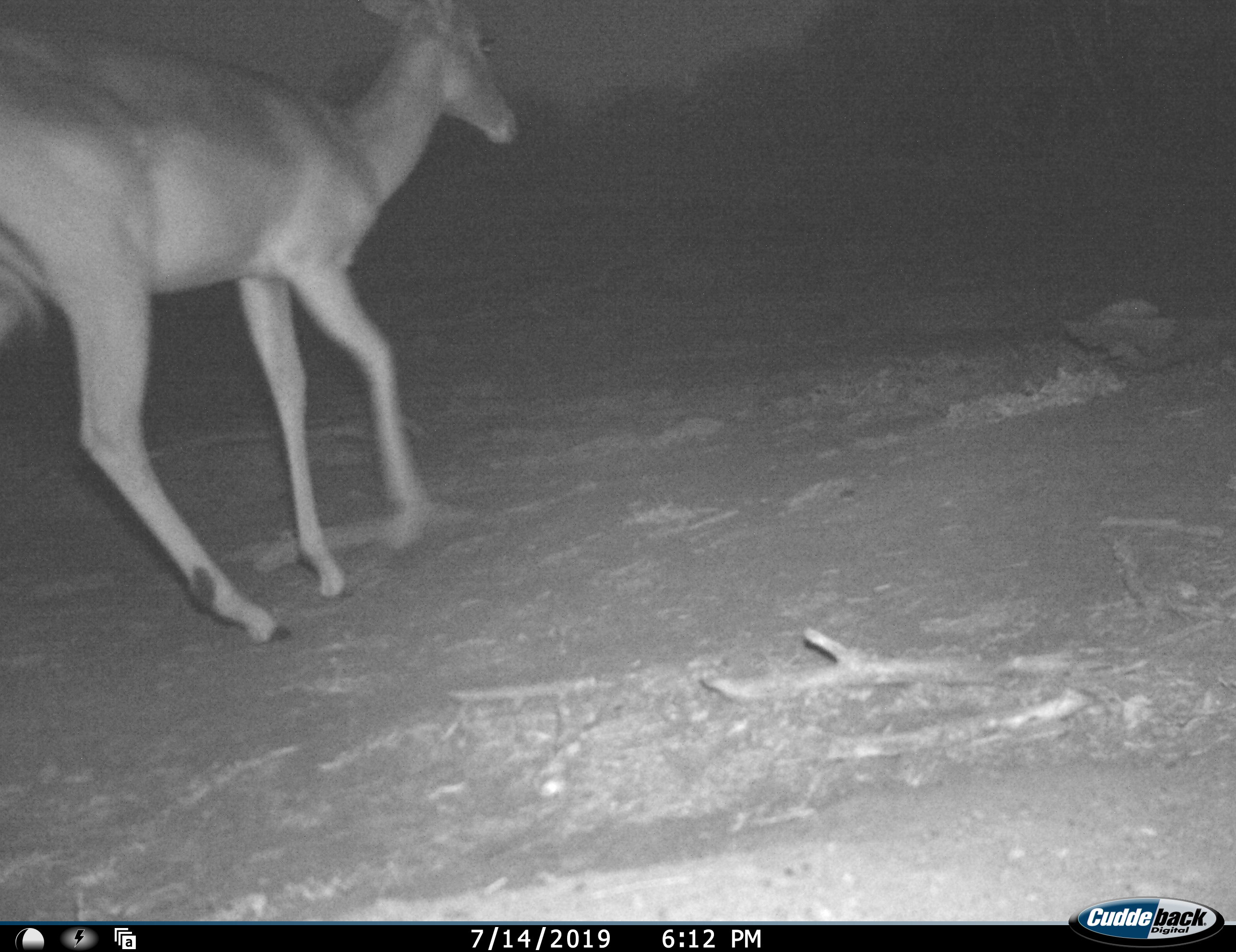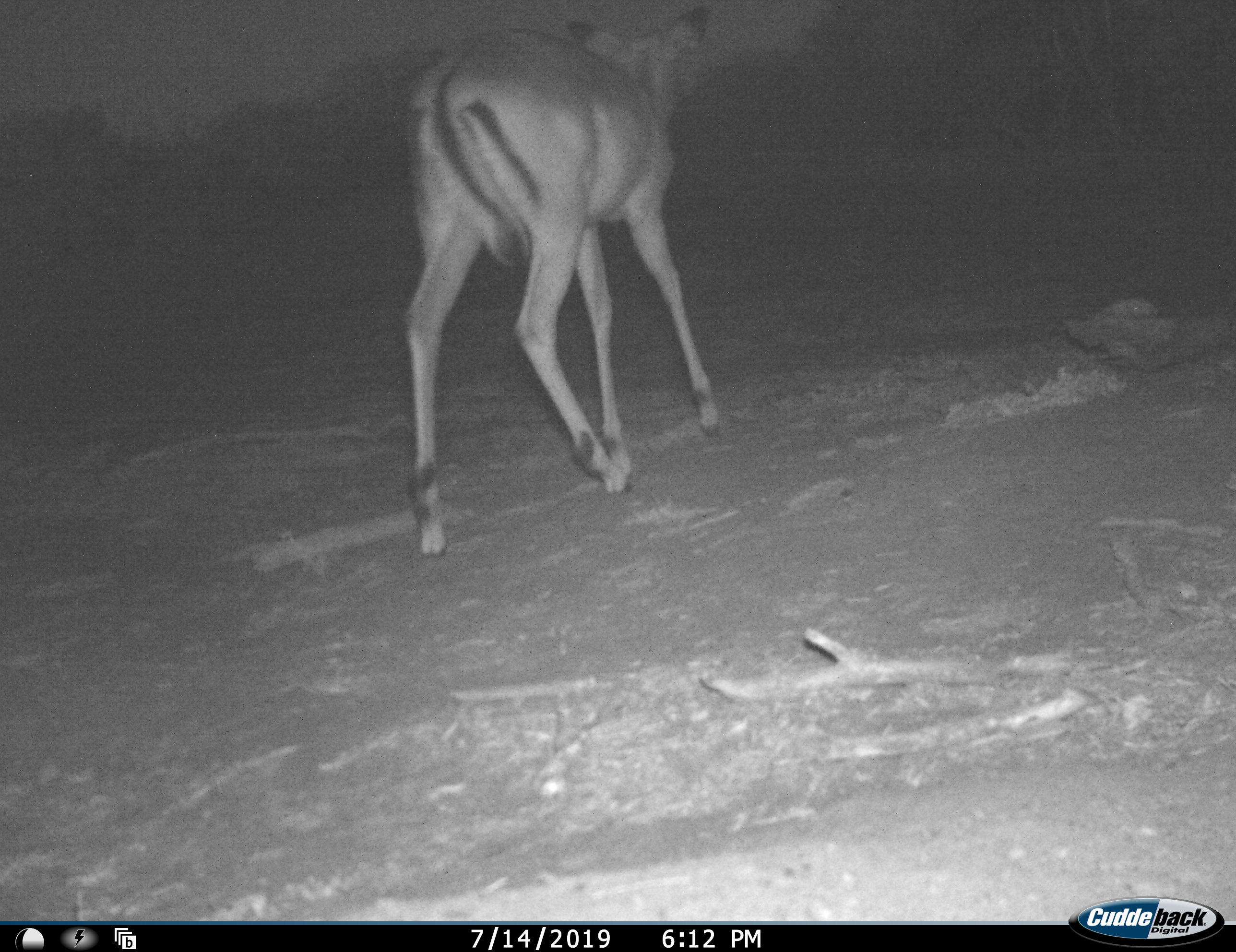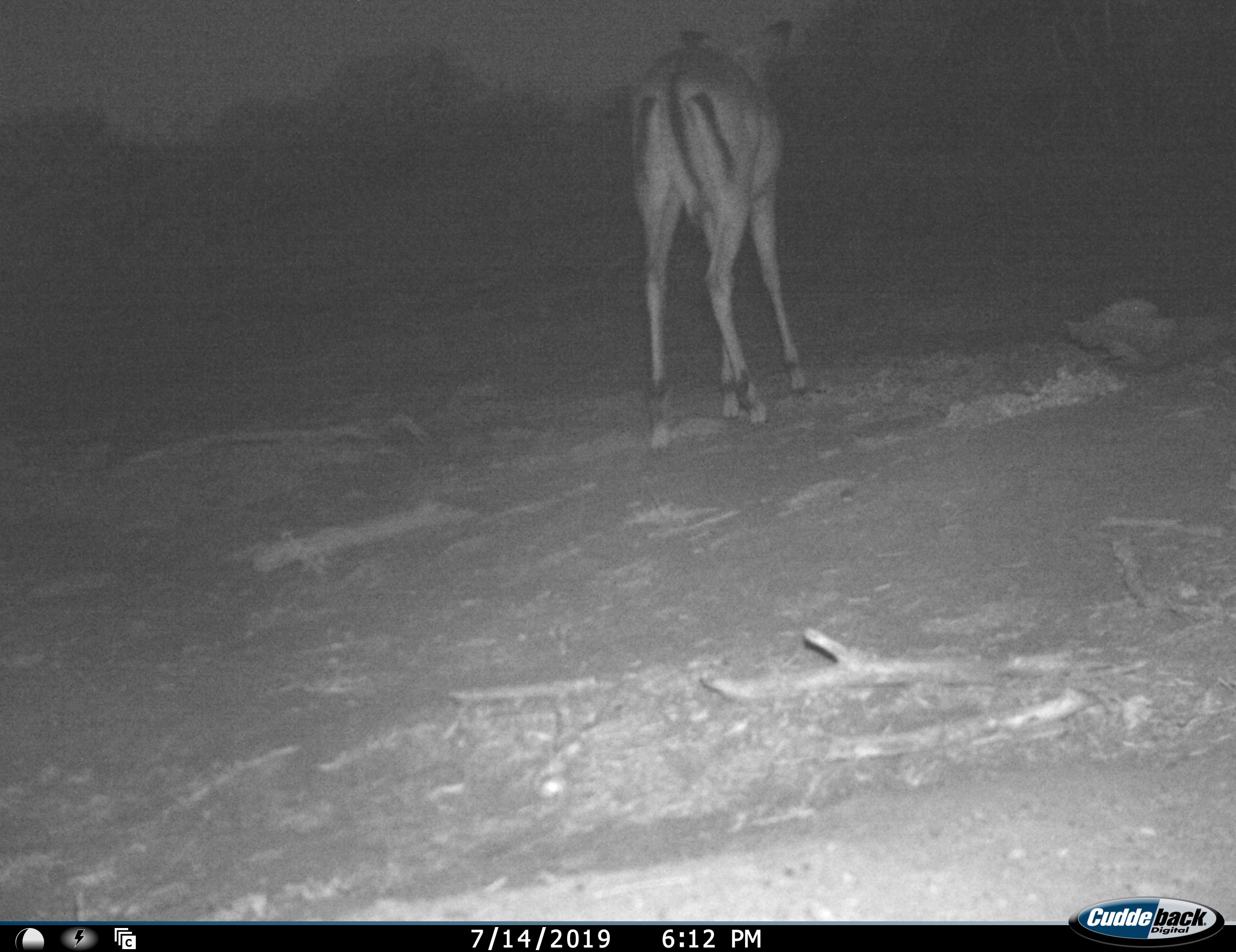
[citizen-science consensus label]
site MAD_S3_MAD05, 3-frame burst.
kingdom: Animalia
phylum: Chordata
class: Mammalia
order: Artiodactyla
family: Bovidae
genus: Aepyceros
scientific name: Aepyceros melampus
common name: impala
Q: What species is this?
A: Impala (Aepyceros melampus).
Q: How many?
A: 1.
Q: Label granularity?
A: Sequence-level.